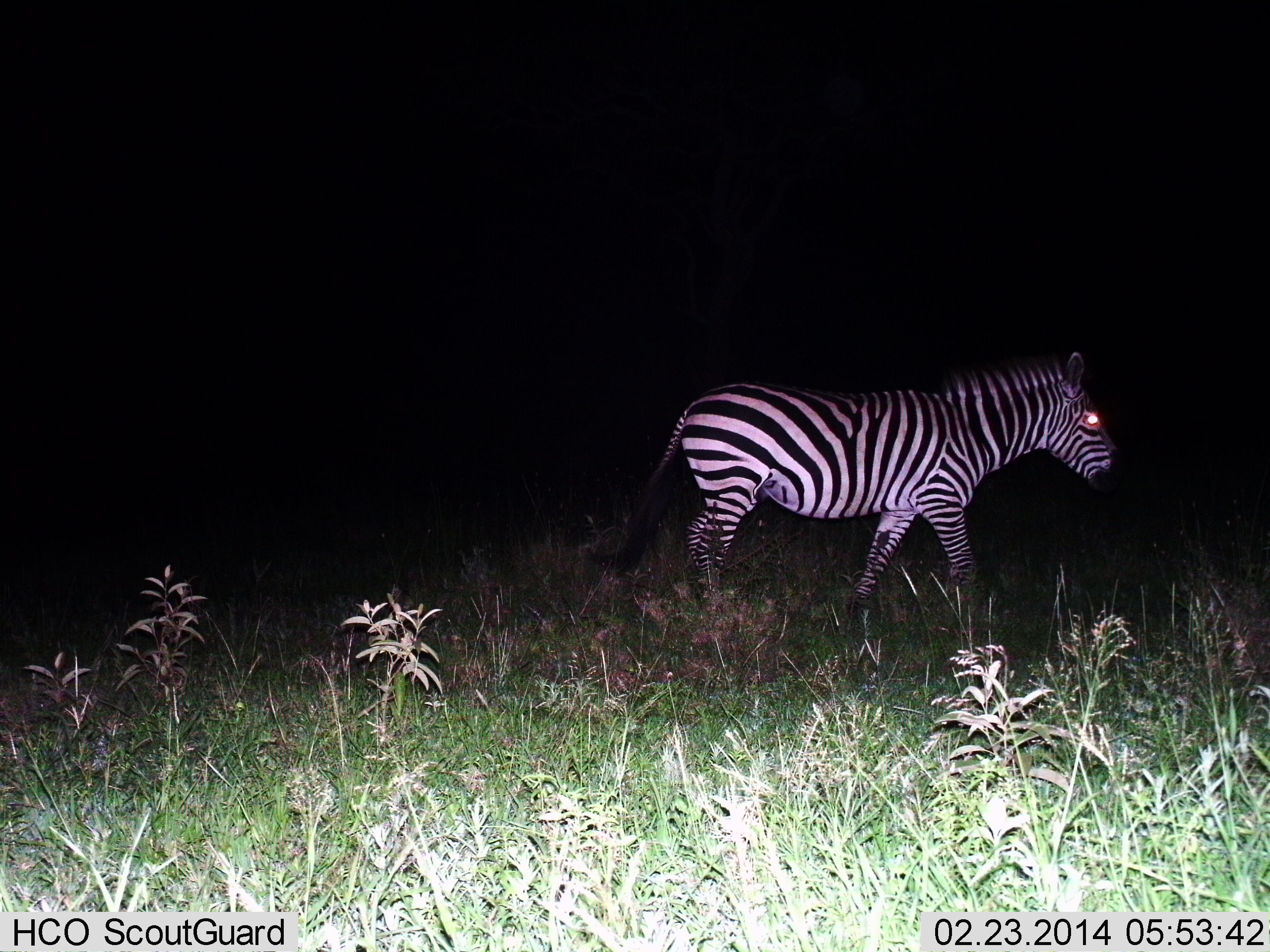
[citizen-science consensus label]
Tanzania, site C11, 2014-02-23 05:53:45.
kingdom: Animalia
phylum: Chordata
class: Mammalia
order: Perissodactyla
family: Equidae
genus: Equus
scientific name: Equus quagga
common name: plains zebra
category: zebra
Zebra (plains zebra) (Equus quagga), count 1. Behavior (volunteer vote fractions): standing 0%, resting 0%, moving 100%, interacting 0%. Young present (vote fraction): 0%. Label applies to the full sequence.